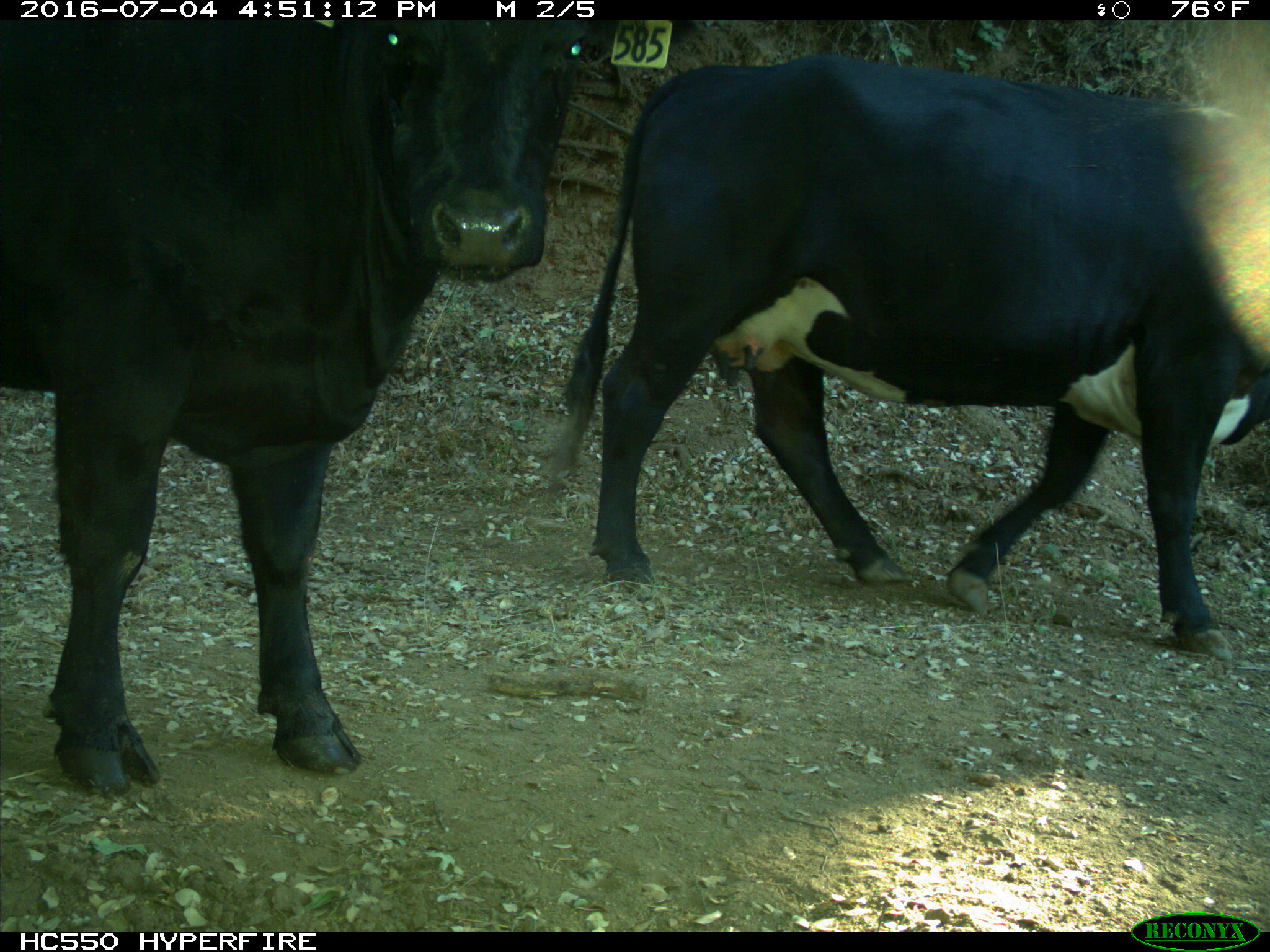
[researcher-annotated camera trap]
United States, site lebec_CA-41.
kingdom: Animalia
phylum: Chordata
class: Mammalia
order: Artiodactyla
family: Bovidae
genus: Bos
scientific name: Bos taurus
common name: domestic cow